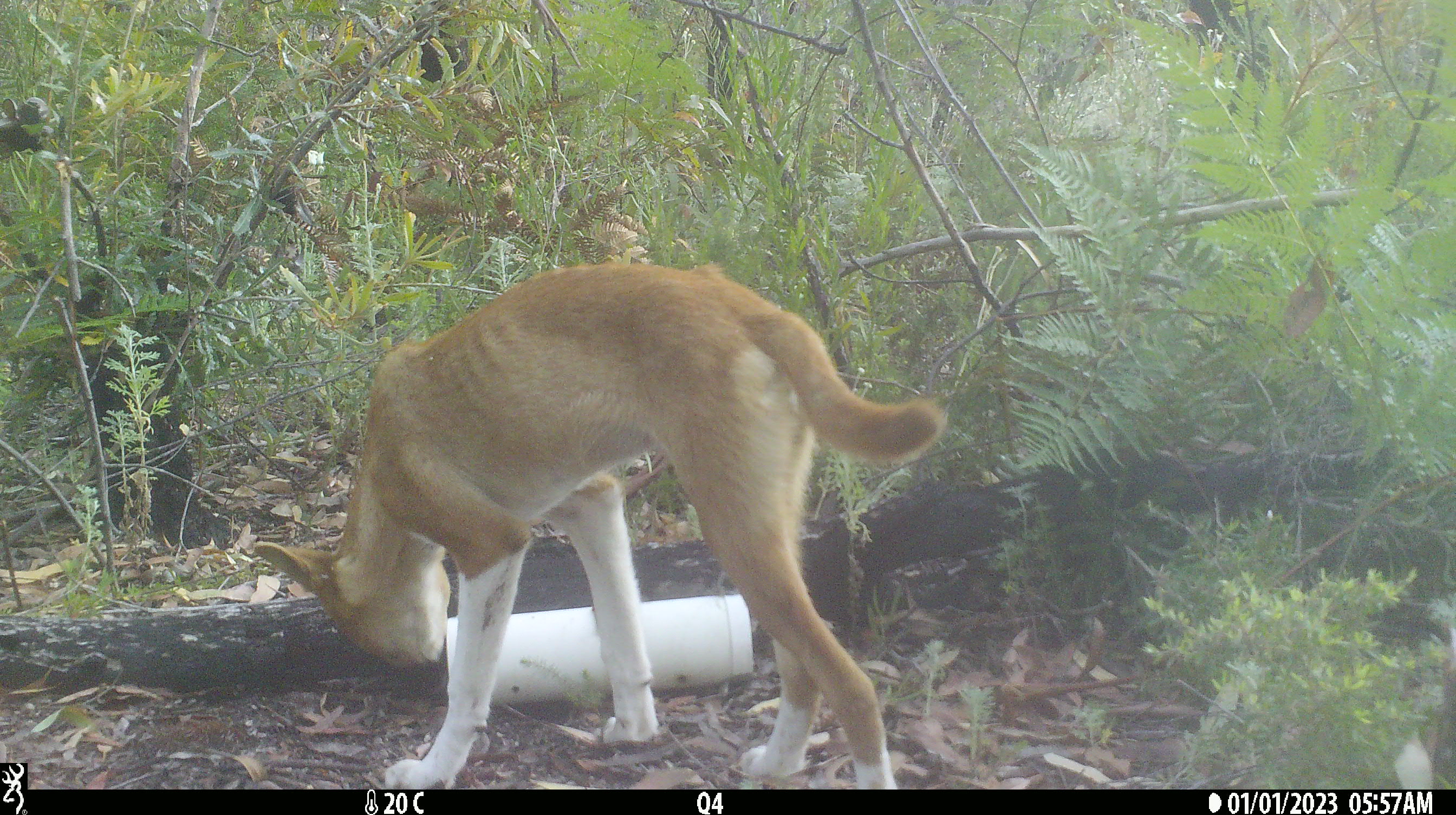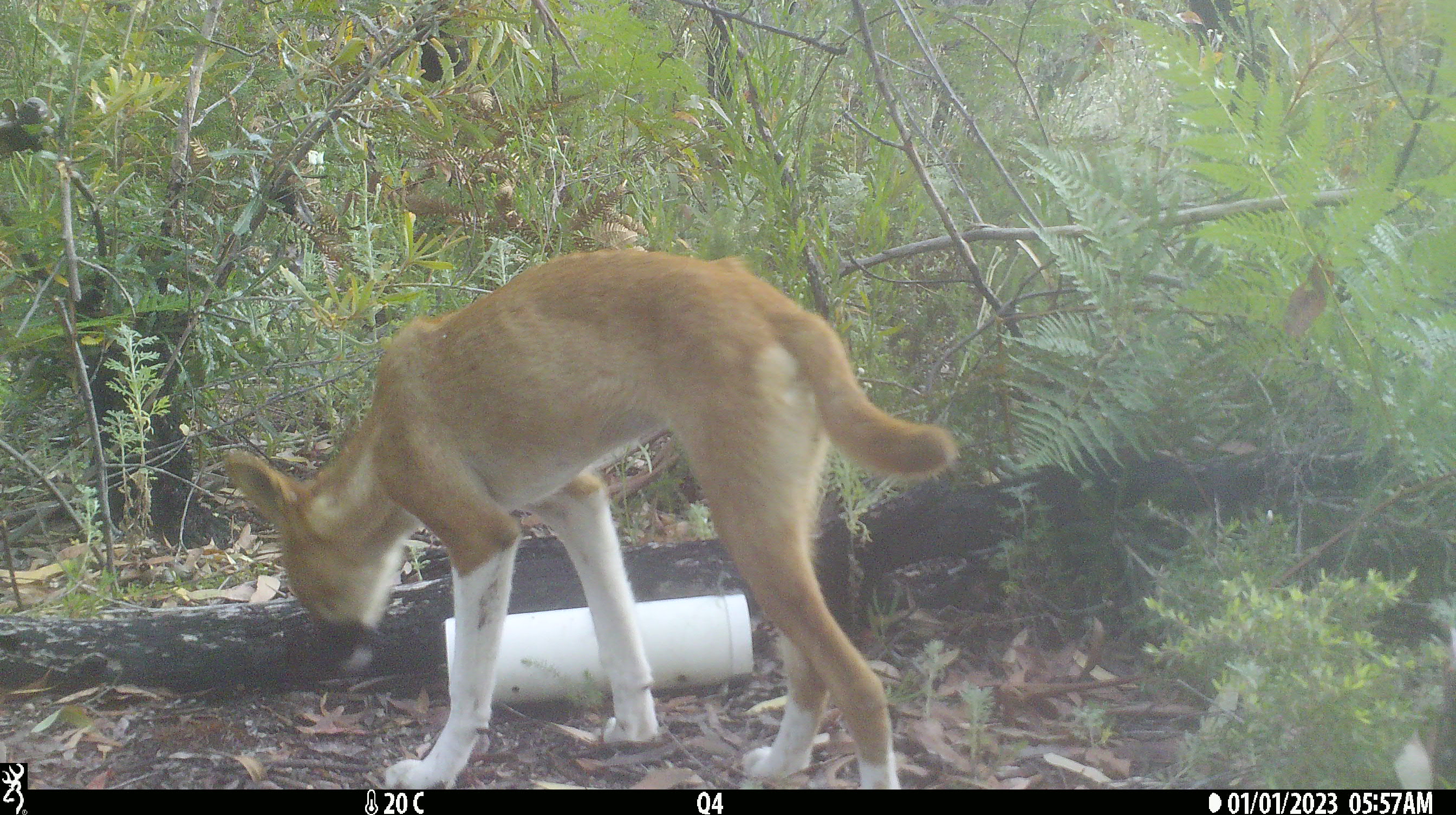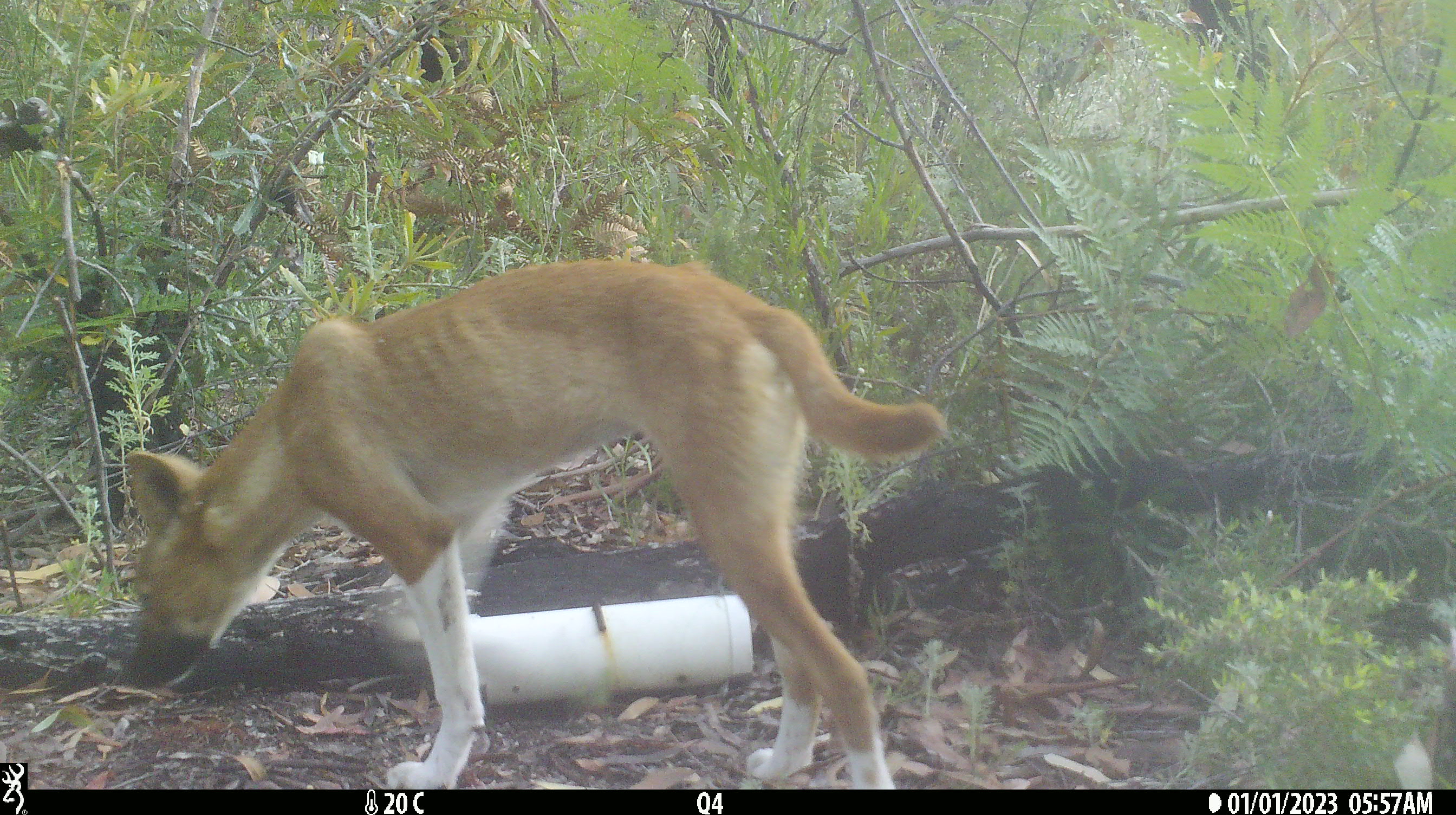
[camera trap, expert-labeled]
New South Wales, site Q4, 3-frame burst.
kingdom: Animalia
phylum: Chordata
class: Mammalia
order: Carnivora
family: Canidae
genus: Canis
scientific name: Canis familiaris dingo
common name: dingo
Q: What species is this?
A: Dingo (Canis familiaris dingo).